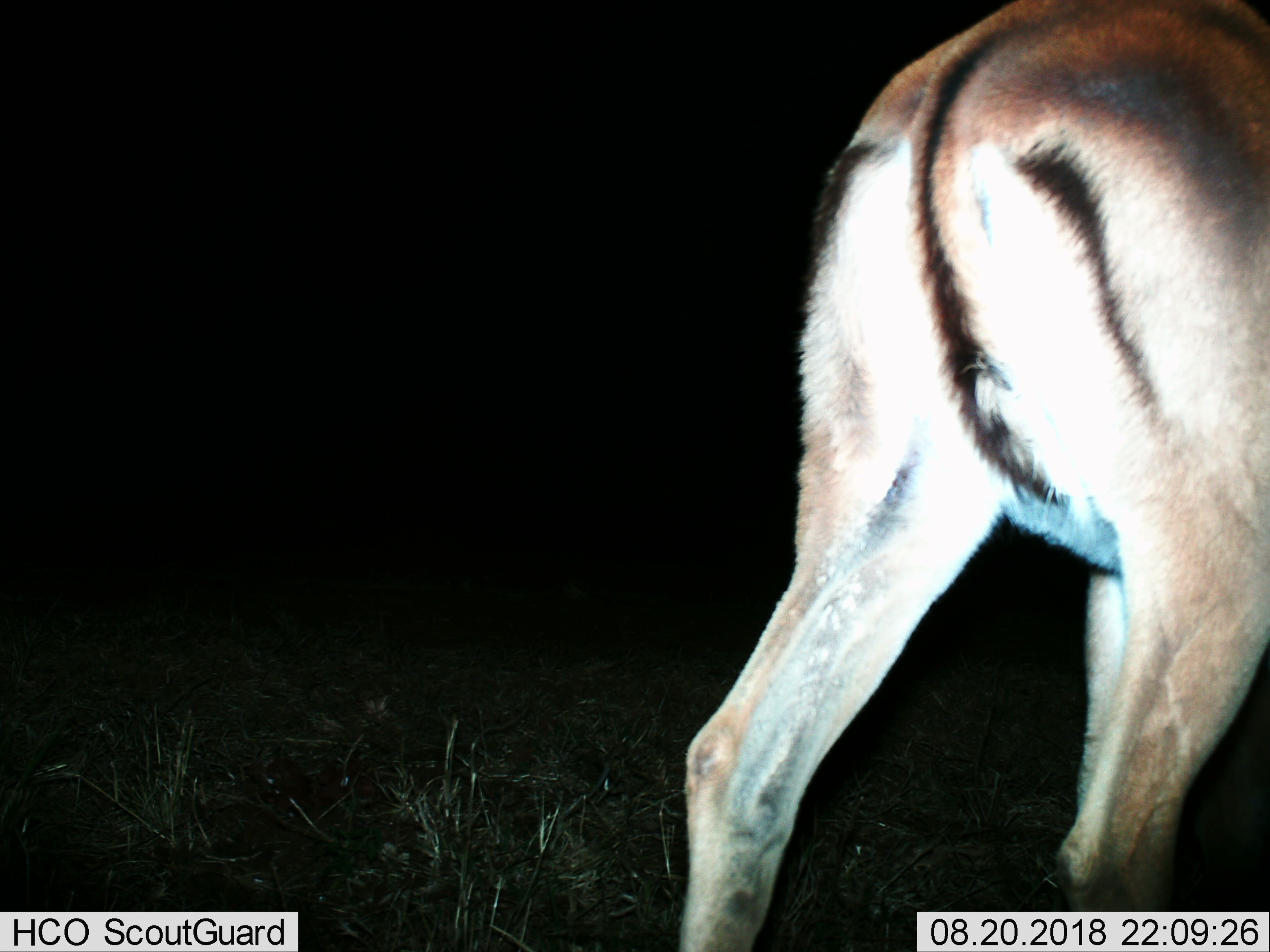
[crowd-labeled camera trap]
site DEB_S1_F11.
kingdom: Animalia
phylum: Chordata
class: Mammalia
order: Artiodactyla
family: Bovidae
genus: Aepyceros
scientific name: Aepyceros melampus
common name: impala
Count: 1.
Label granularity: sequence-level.